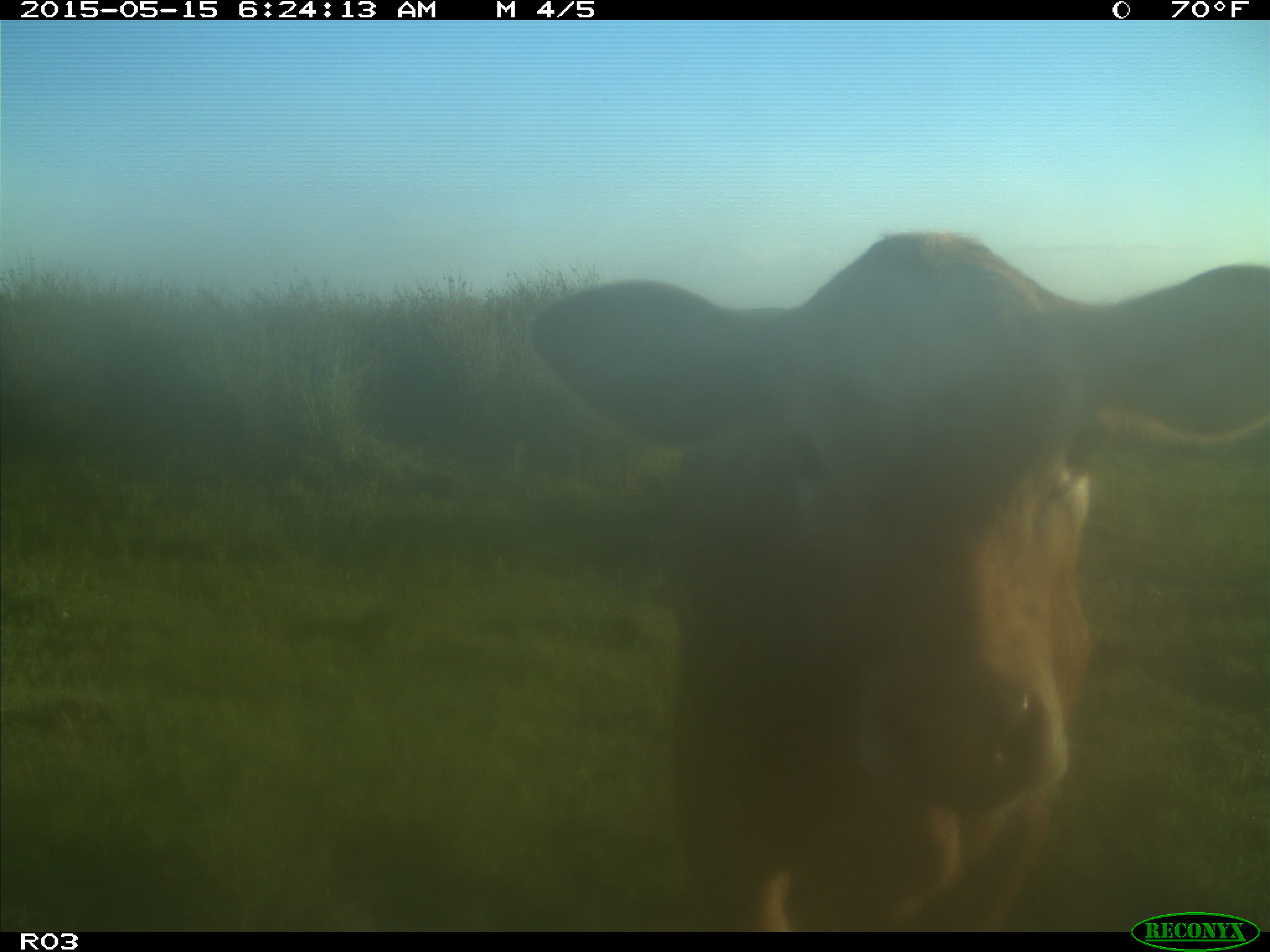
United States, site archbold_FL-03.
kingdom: Animalia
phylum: Chordata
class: Mammalia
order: Artiodactyla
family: Bovidae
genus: Bos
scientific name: Bos taurus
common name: domestic cow